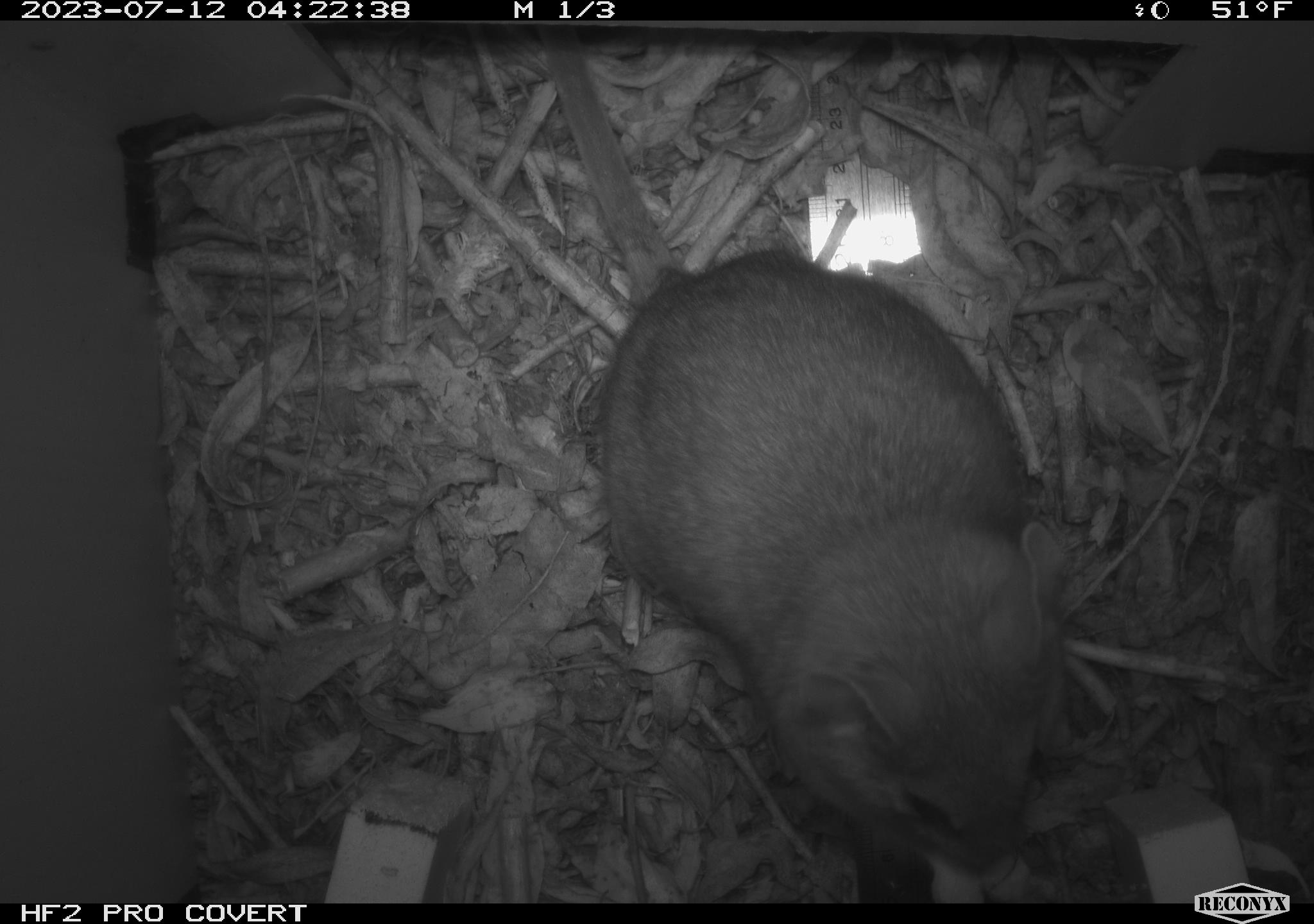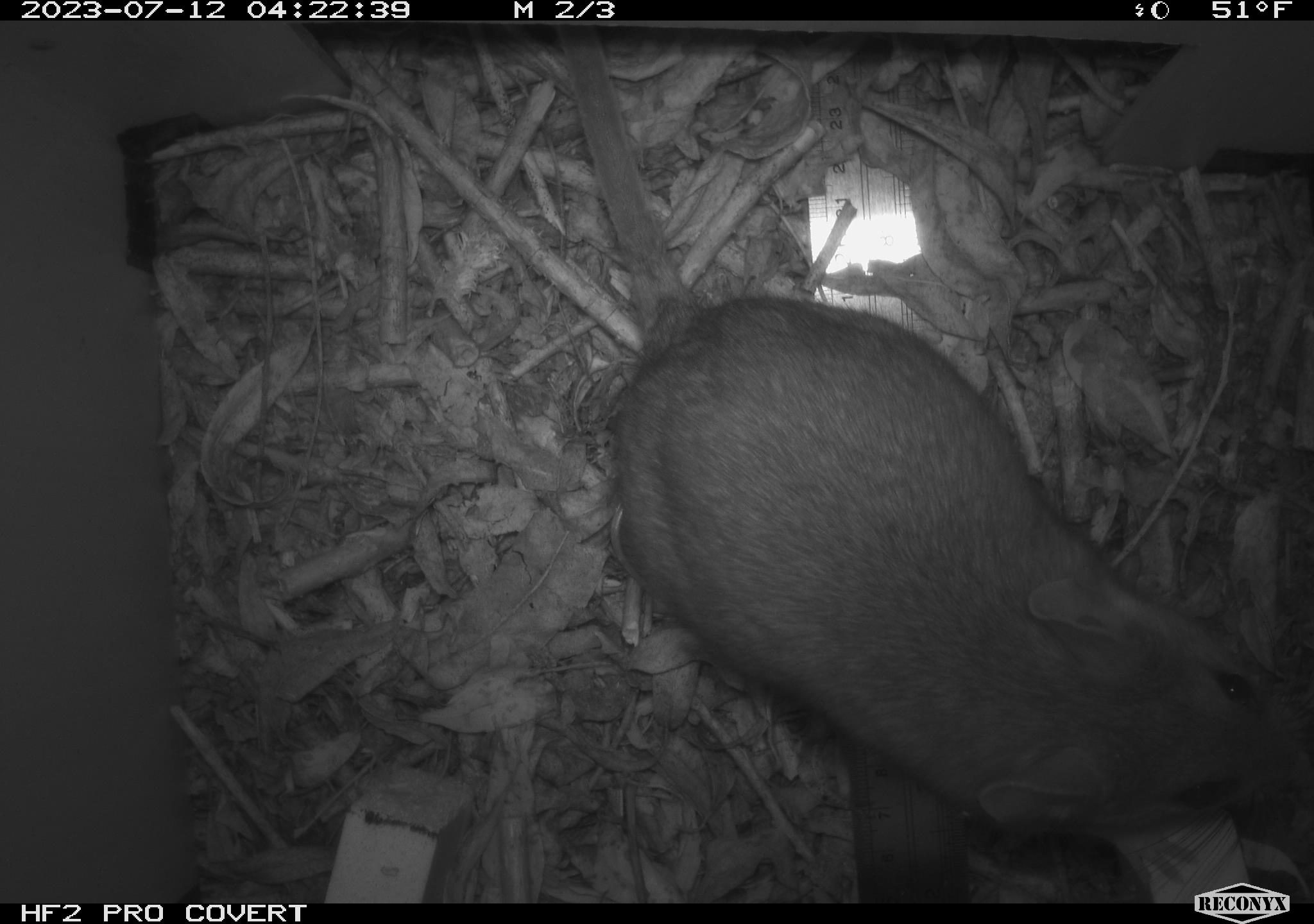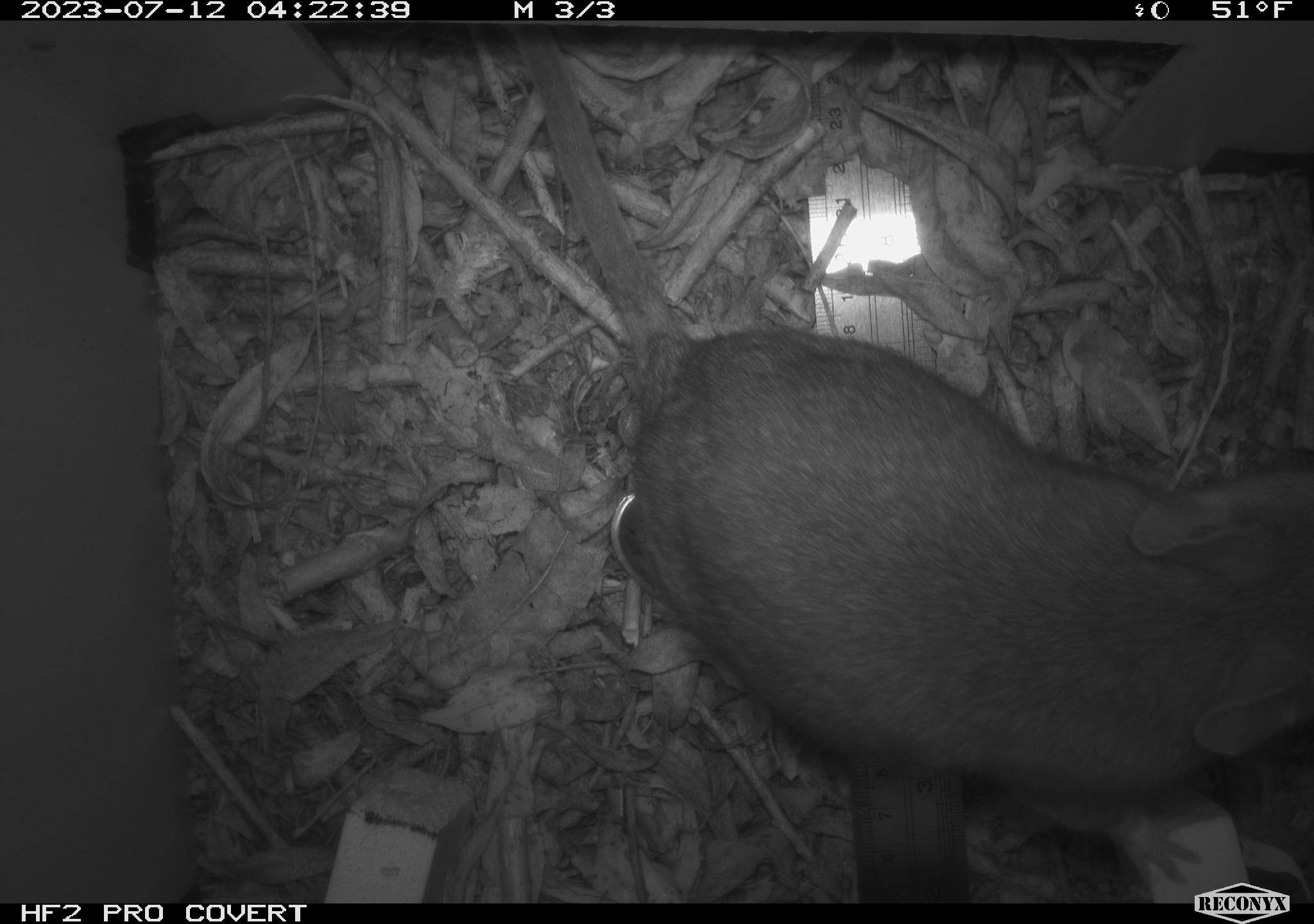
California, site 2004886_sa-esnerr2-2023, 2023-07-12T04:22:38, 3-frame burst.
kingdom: Animalia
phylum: Chordata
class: Mammalia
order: Rodentia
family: Cricetidae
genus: Neotoma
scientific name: Neotoma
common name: pack rat or woodrat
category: neotoma species